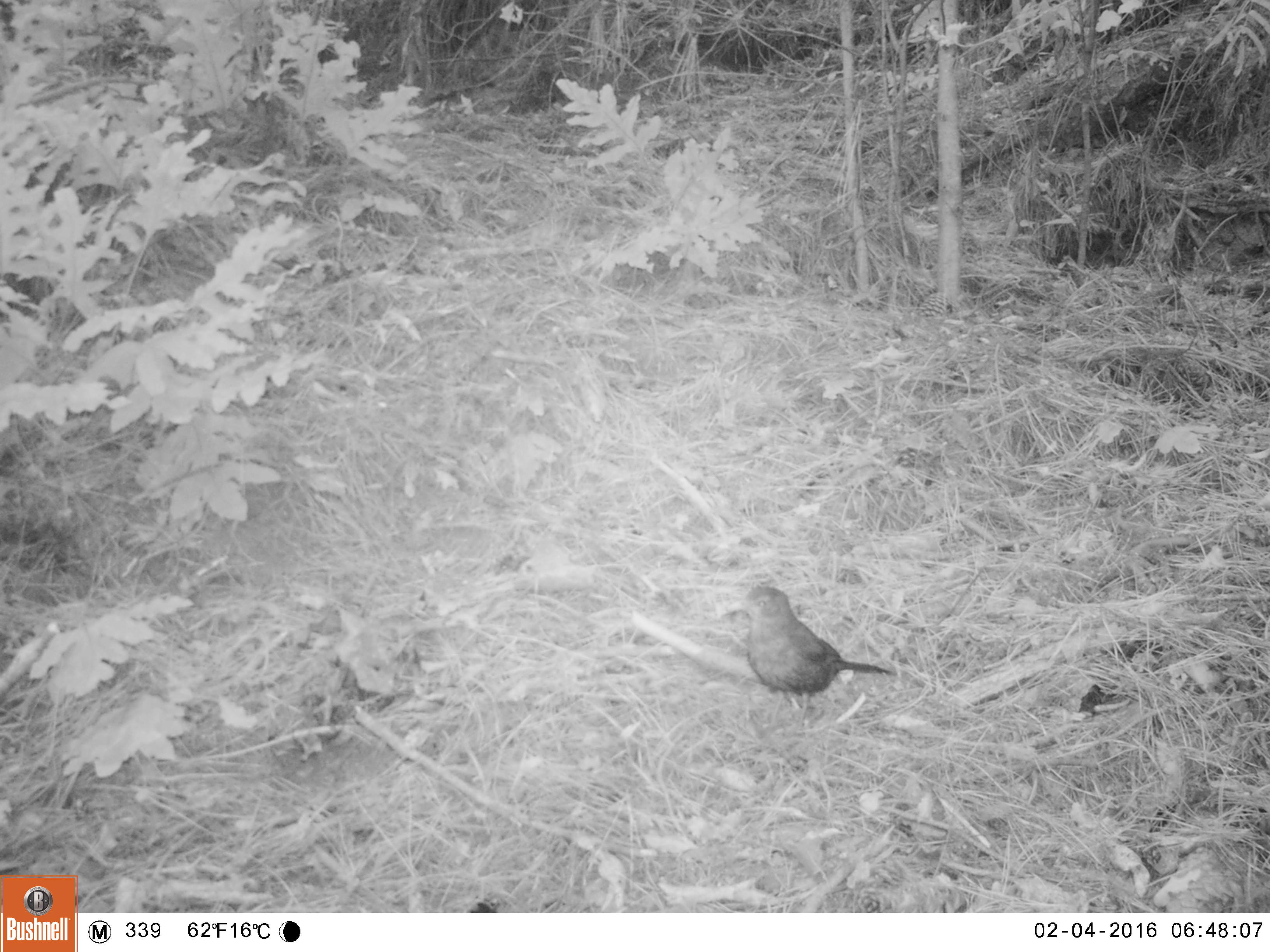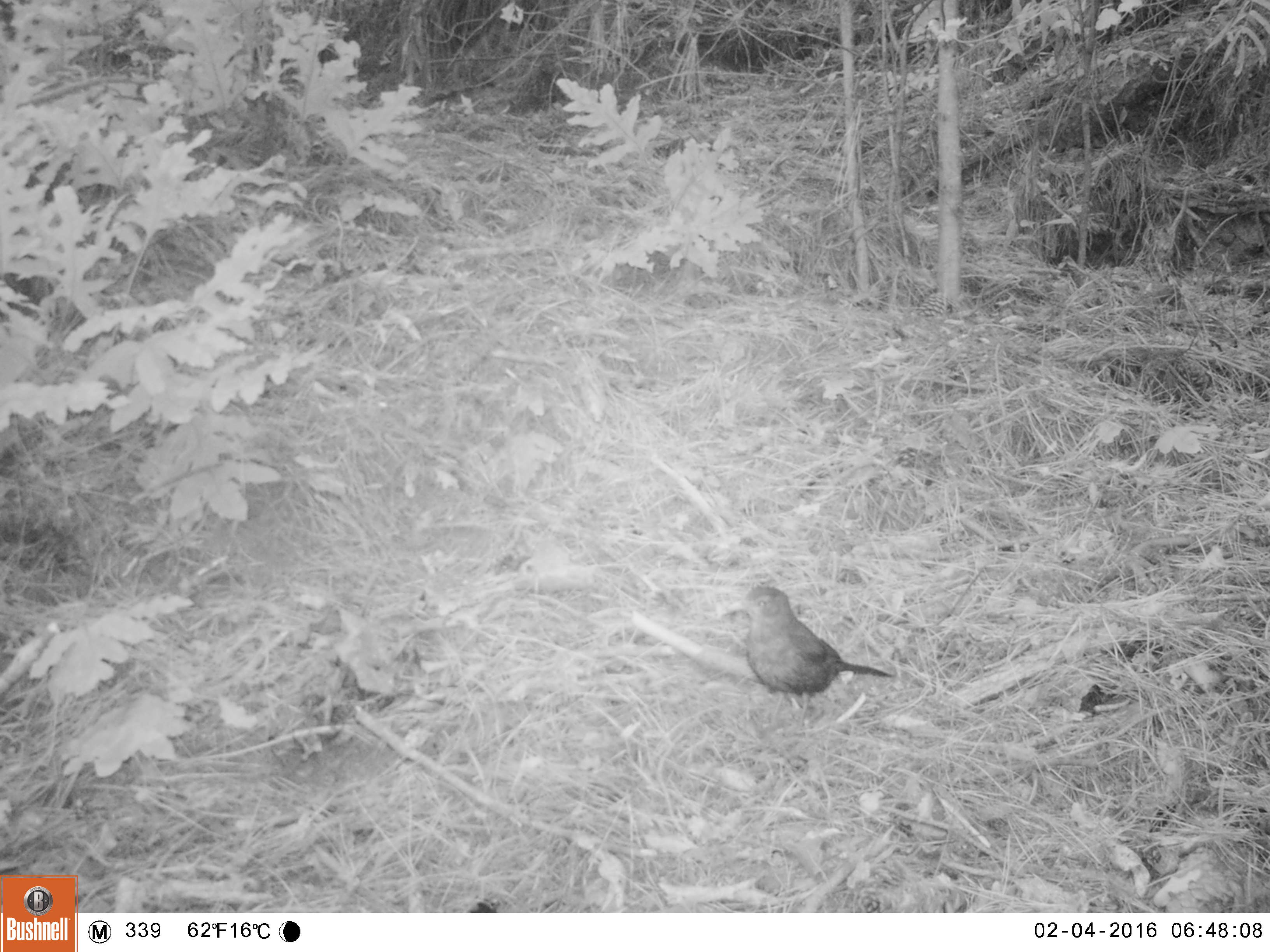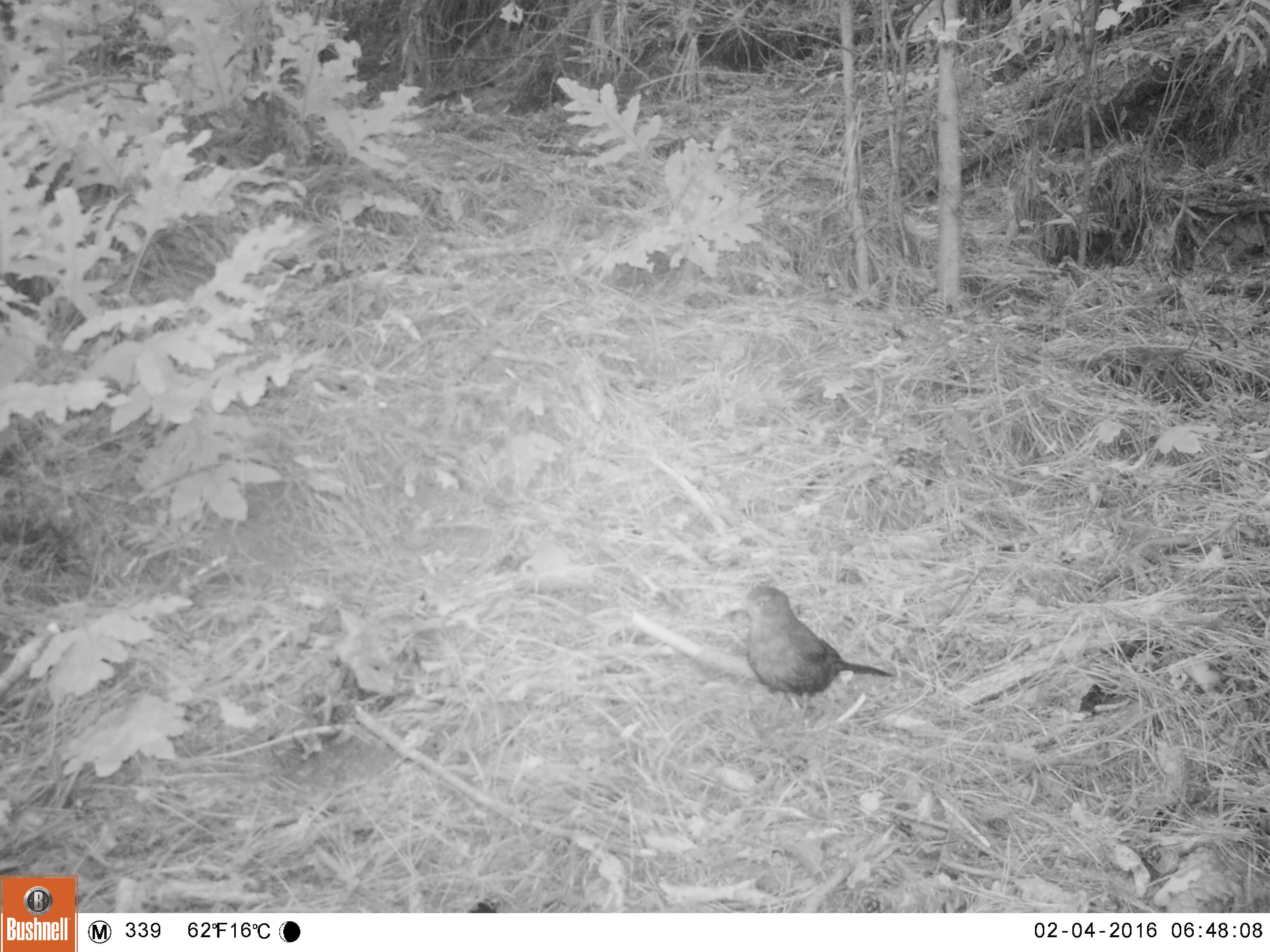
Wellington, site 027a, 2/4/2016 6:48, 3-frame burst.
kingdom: Animalia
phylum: Chordata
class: Aves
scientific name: Aves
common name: bird